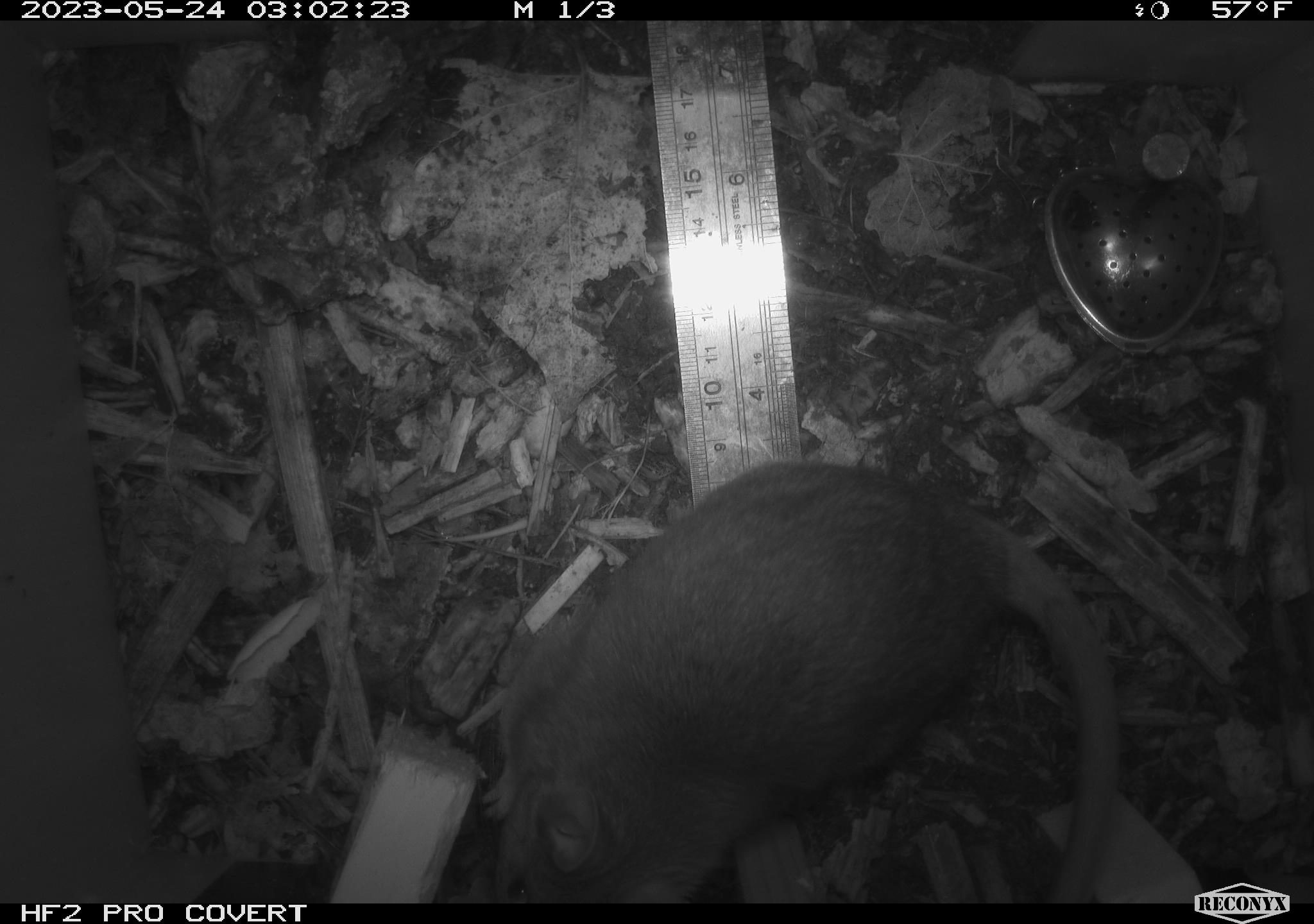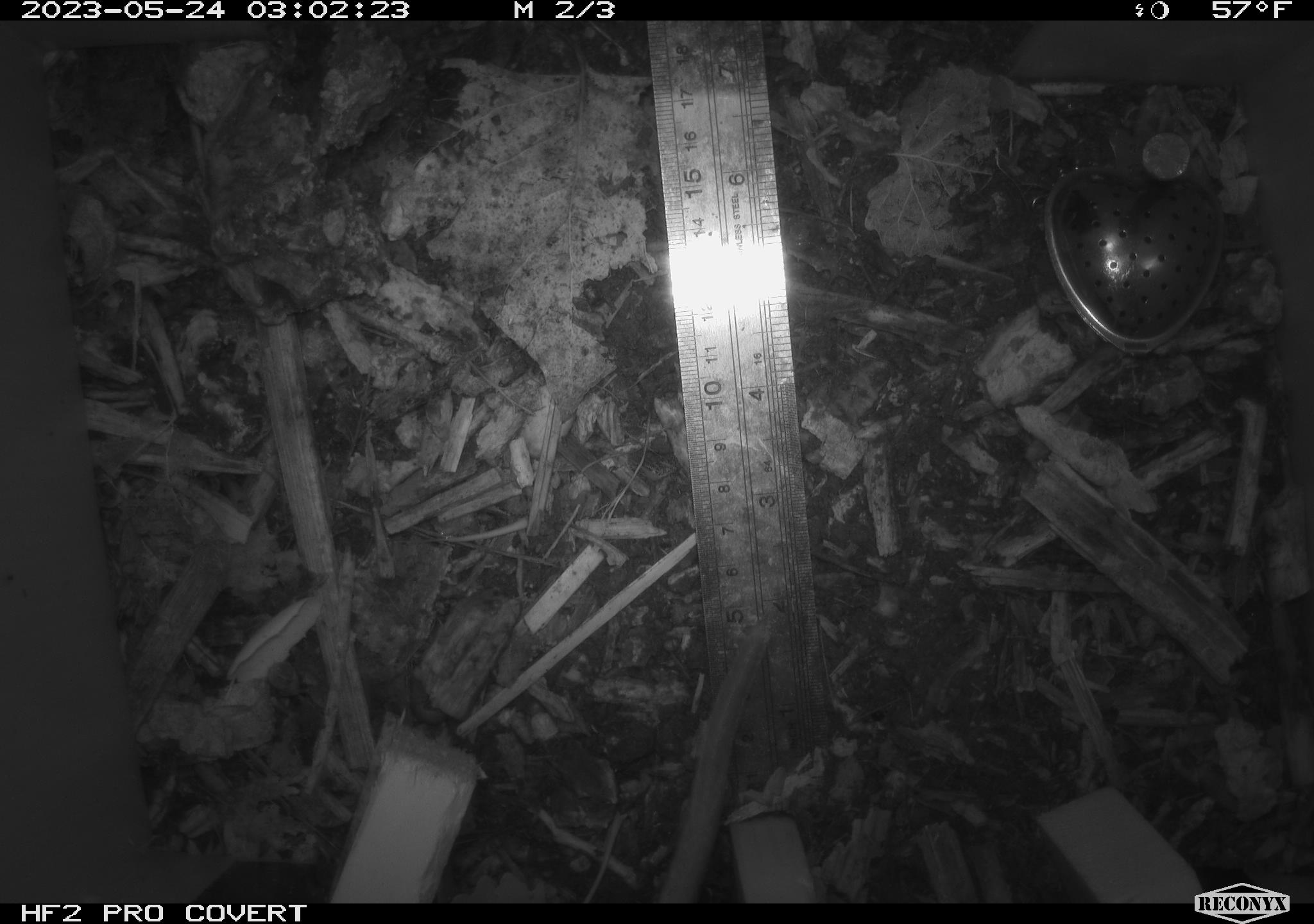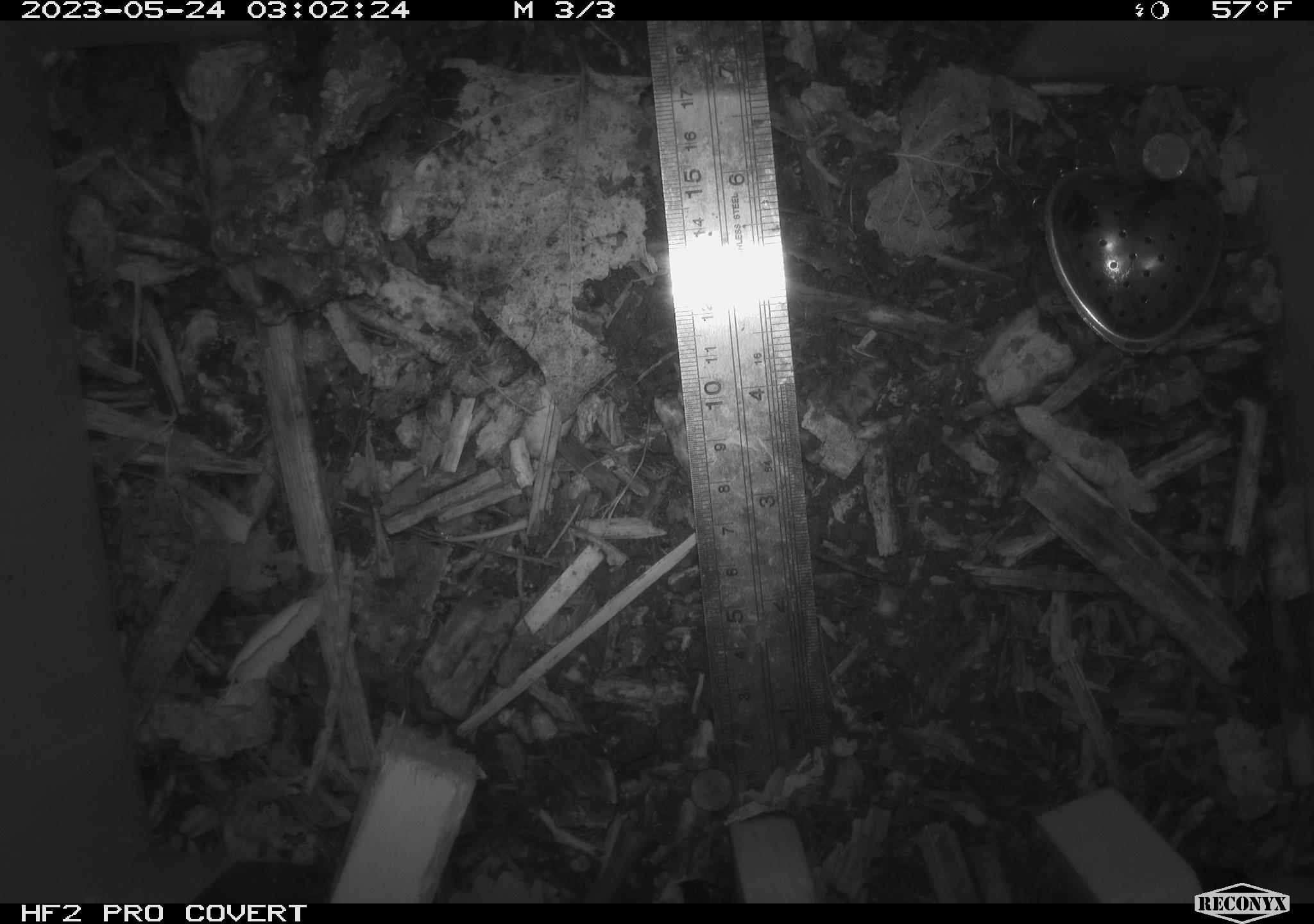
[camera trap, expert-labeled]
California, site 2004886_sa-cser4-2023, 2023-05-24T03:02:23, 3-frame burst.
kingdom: Animalia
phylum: Chordata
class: Mammalia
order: Rodentia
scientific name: Rodentia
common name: woodrat or rat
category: woodrat or rat species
Woodrat or rat species (woodrat or rat) (Rodentia).